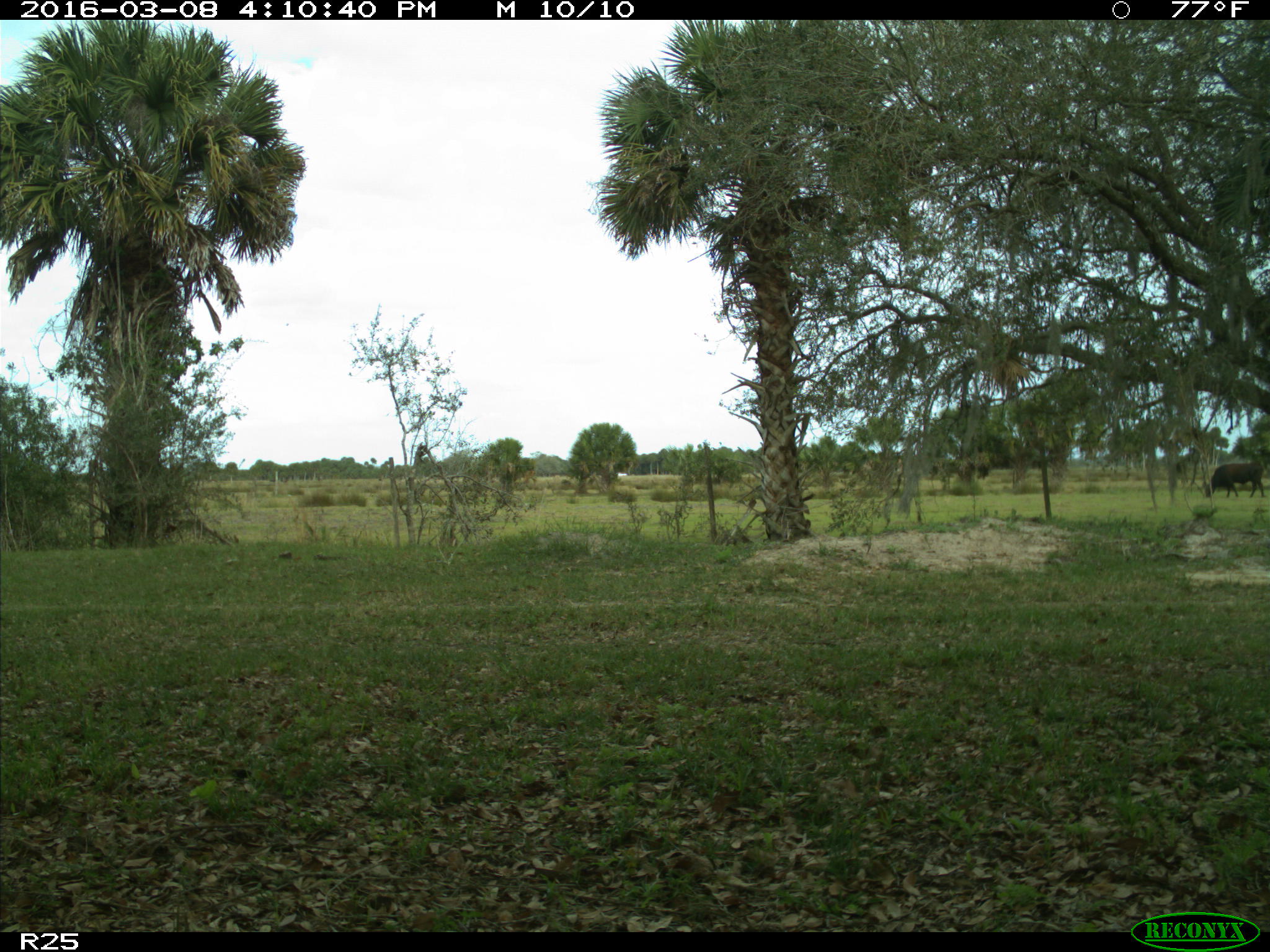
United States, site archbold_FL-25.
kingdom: Animalia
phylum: Chordata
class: Mammalia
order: Artiodactyla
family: Bovidae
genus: Bos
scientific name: Bos taurus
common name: domestic cow